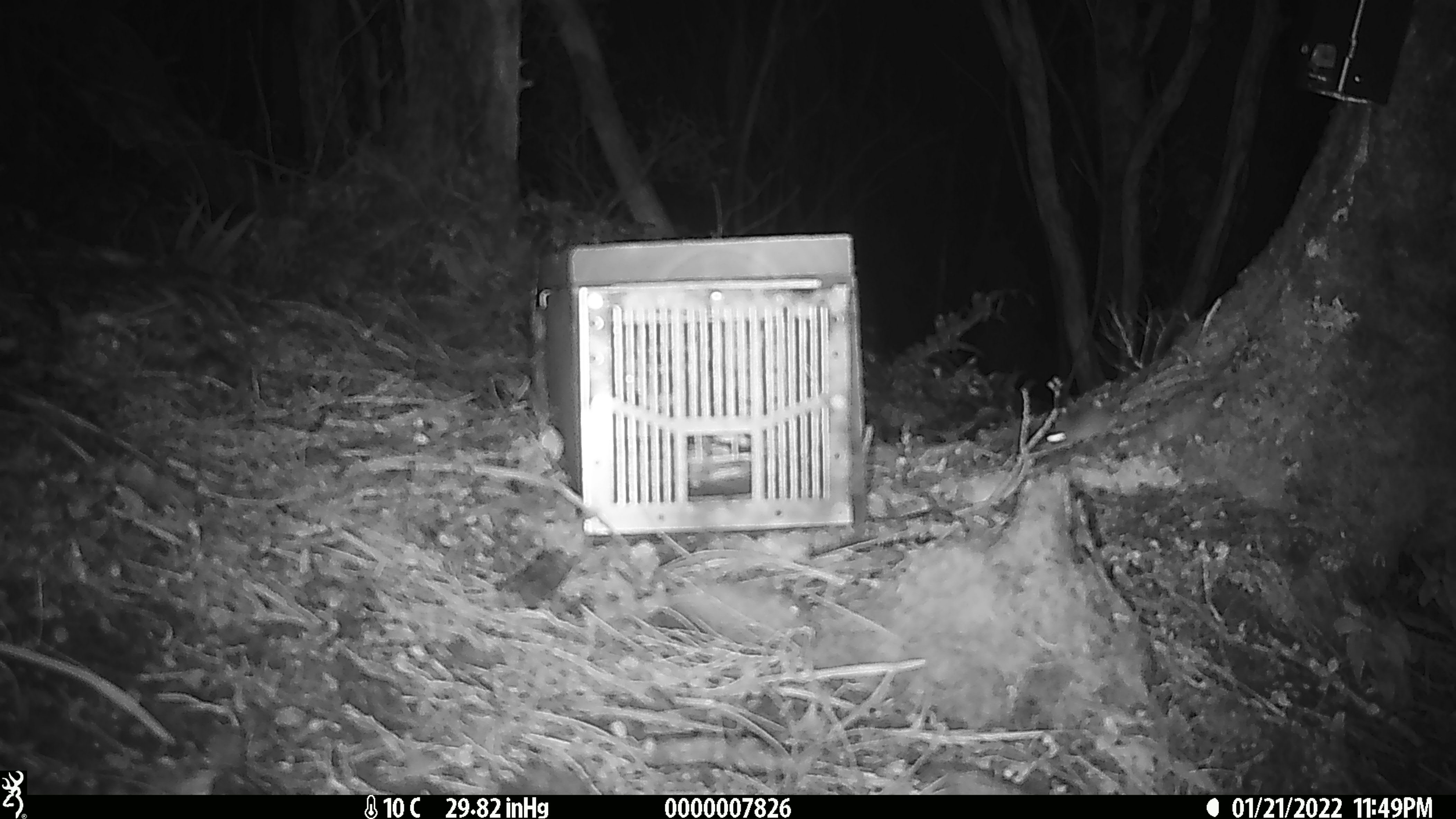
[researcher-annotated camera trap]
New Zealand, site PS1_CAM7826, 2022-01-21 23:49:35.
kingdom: Animalia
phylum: Chordata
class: Mammalia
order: Rodentia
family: Muridae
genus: Mus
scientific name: Mus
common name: mouse